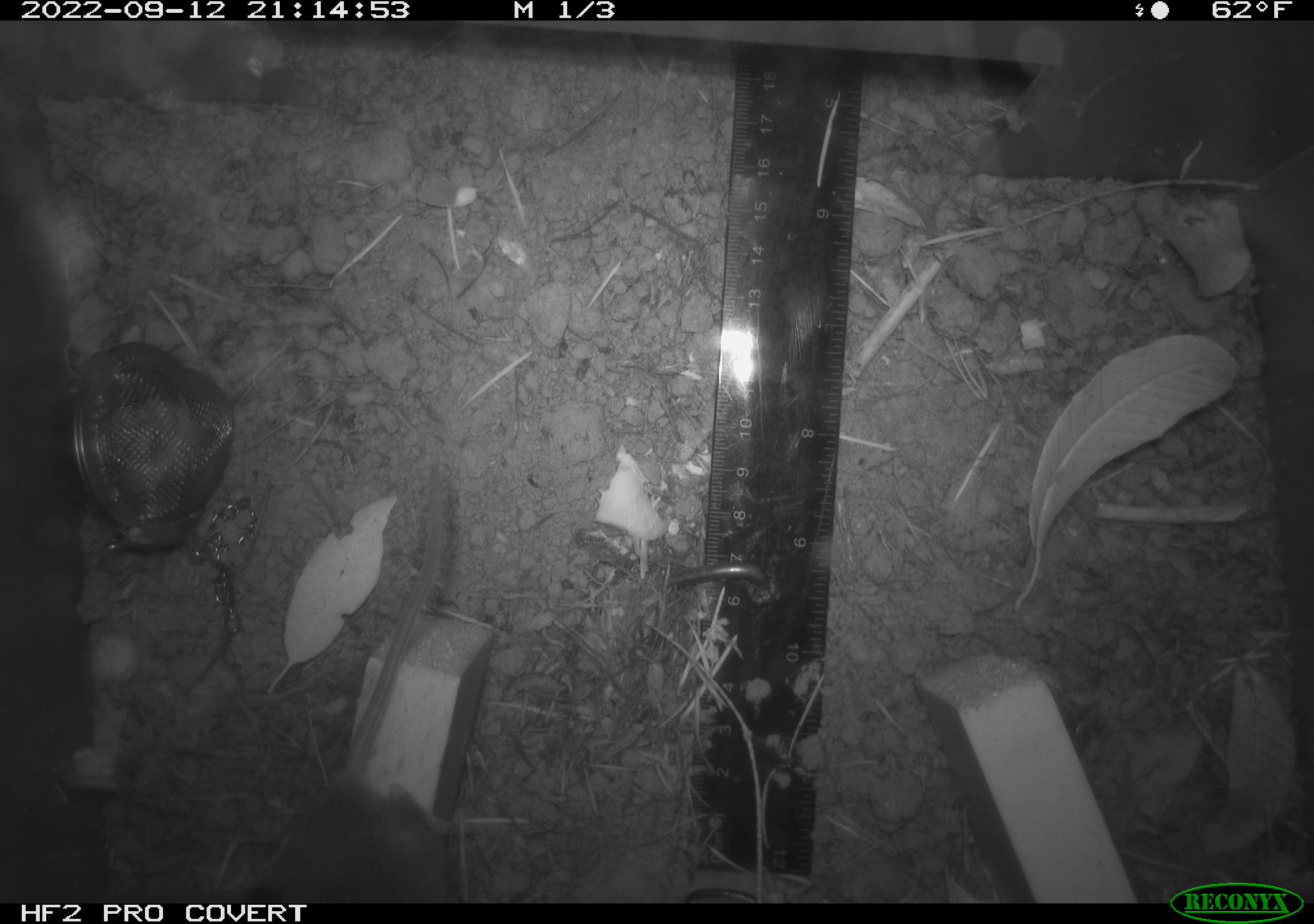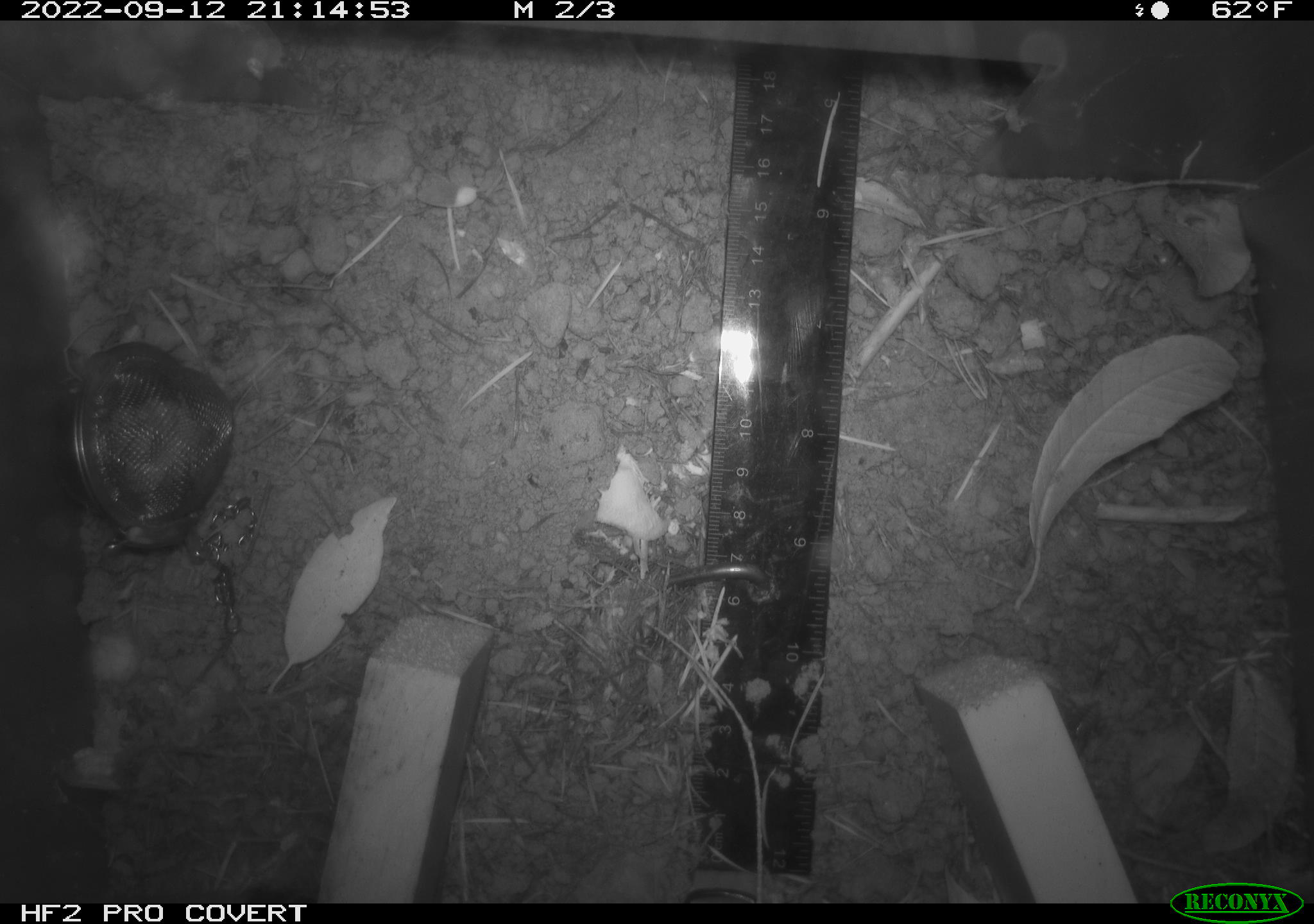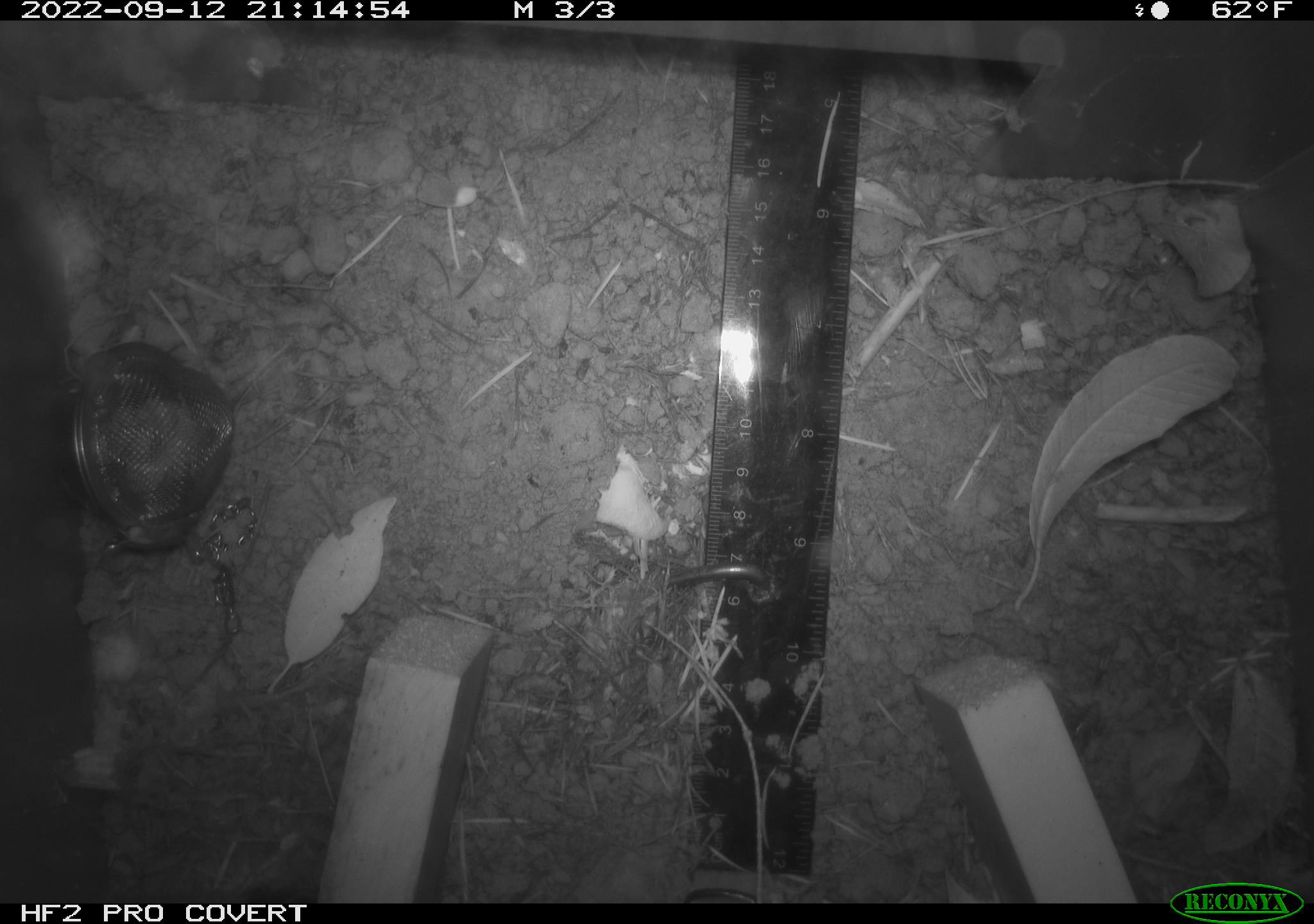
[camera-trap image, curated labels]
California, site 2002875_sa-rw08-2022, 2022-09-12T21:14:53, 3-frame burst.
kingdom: Animalia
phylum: Chordata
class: Mammalia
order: Rodentia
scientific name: Rodentia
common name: mouse species